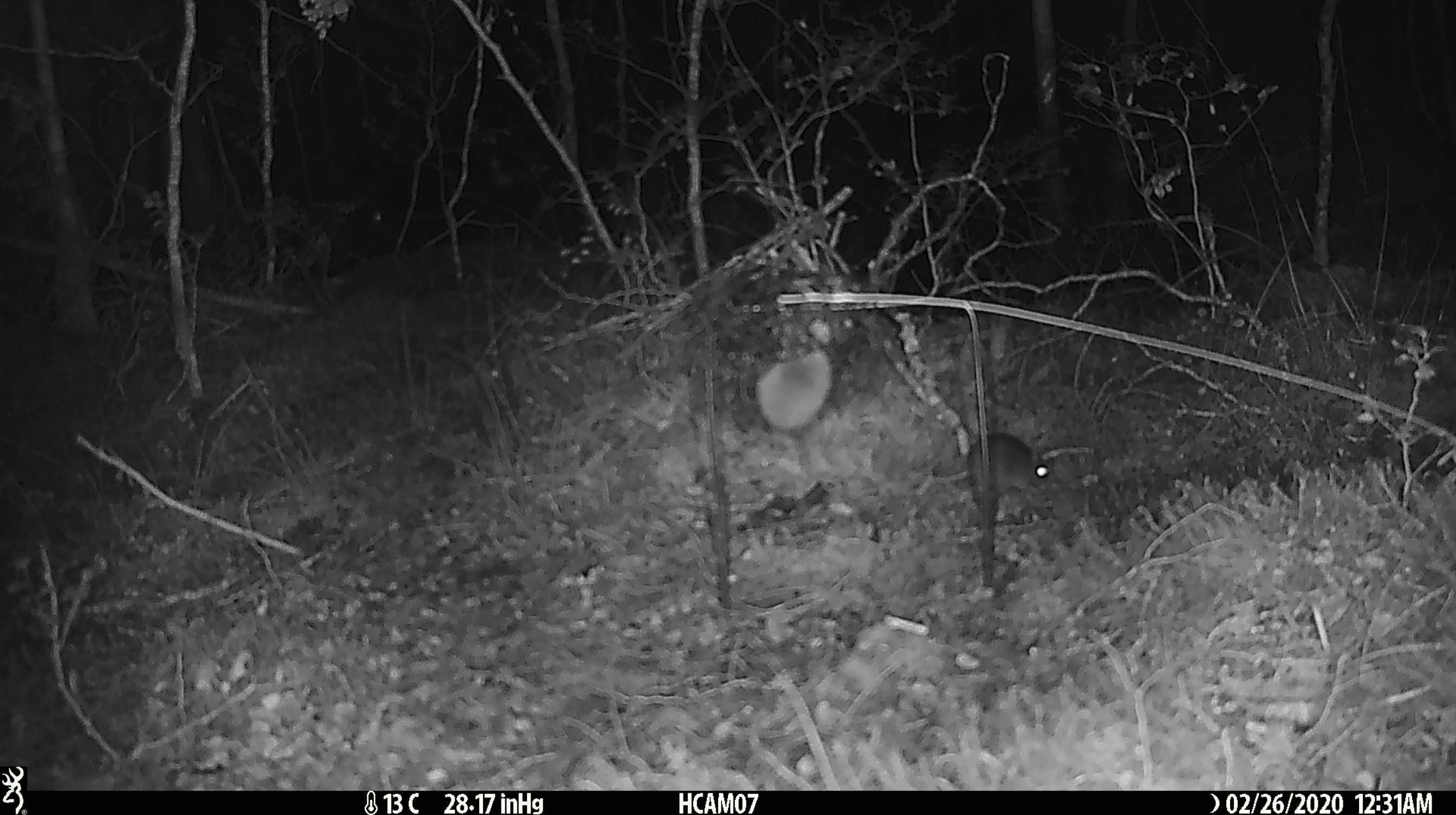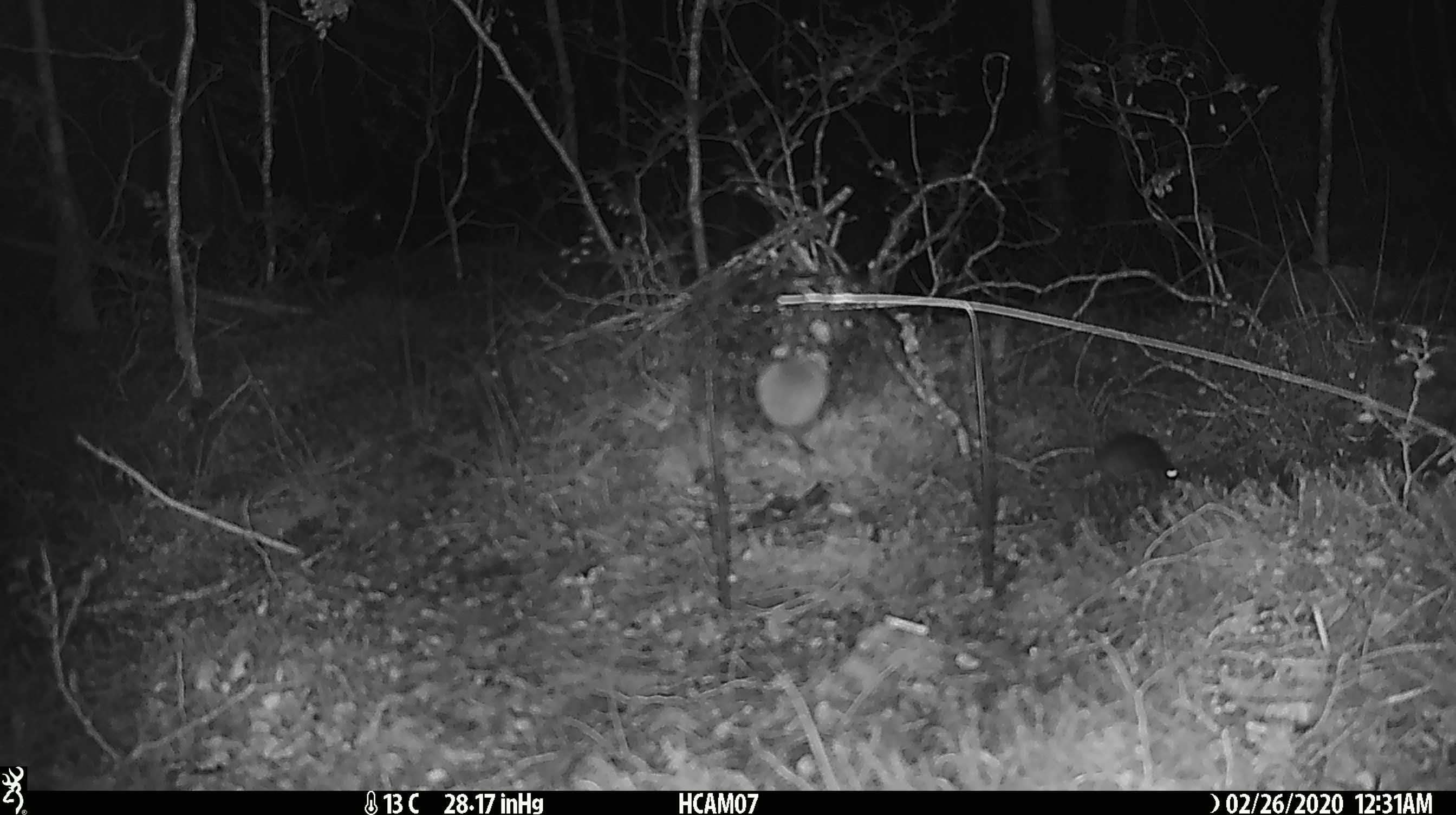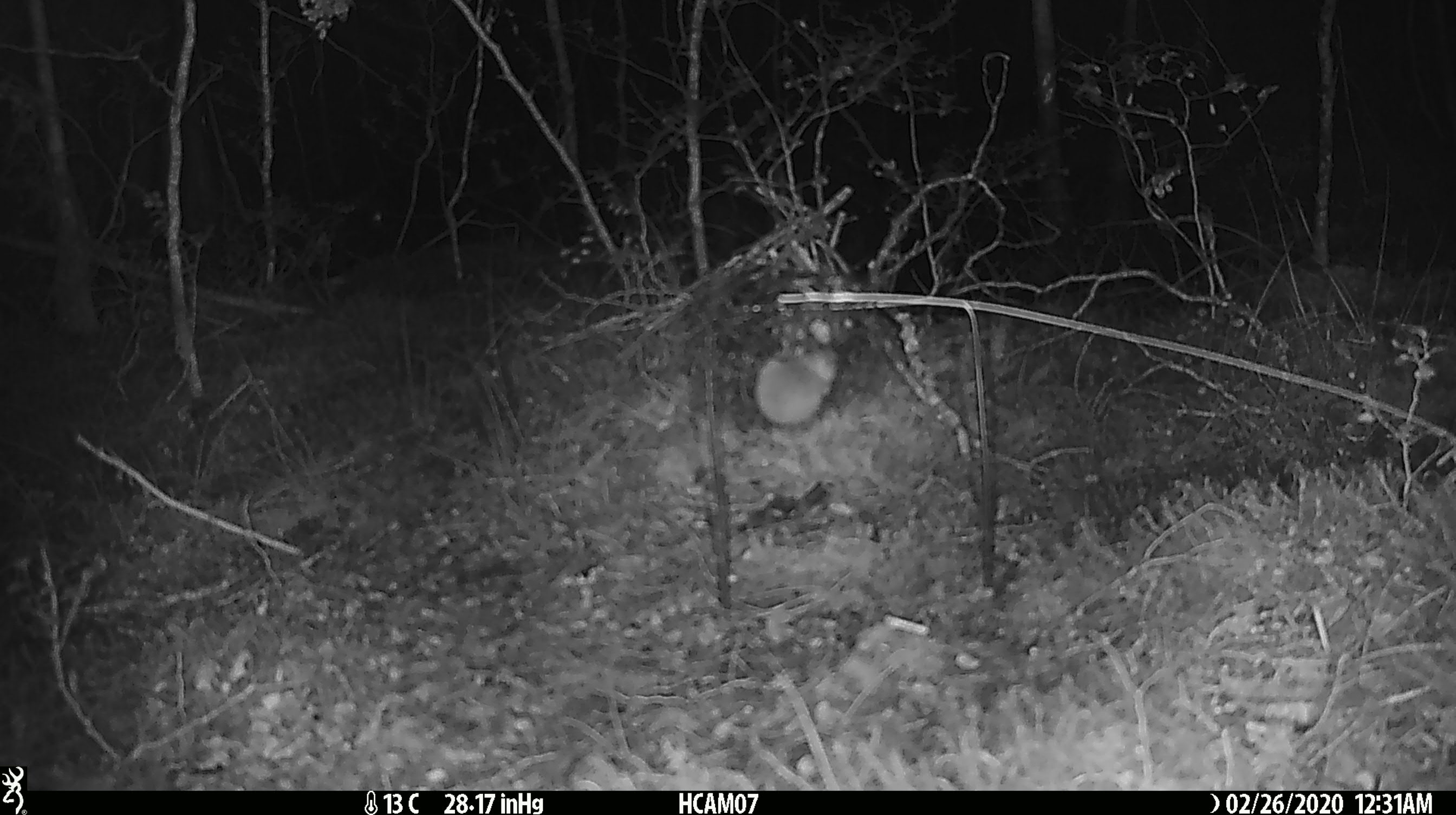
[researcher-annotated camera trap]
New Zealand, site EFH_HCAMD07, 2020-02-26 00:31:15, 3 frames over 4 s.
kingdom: Animalia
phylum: Chordata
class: Mammalia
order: Rodentia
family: Muridae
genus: Mus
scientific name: Mus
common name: mouse